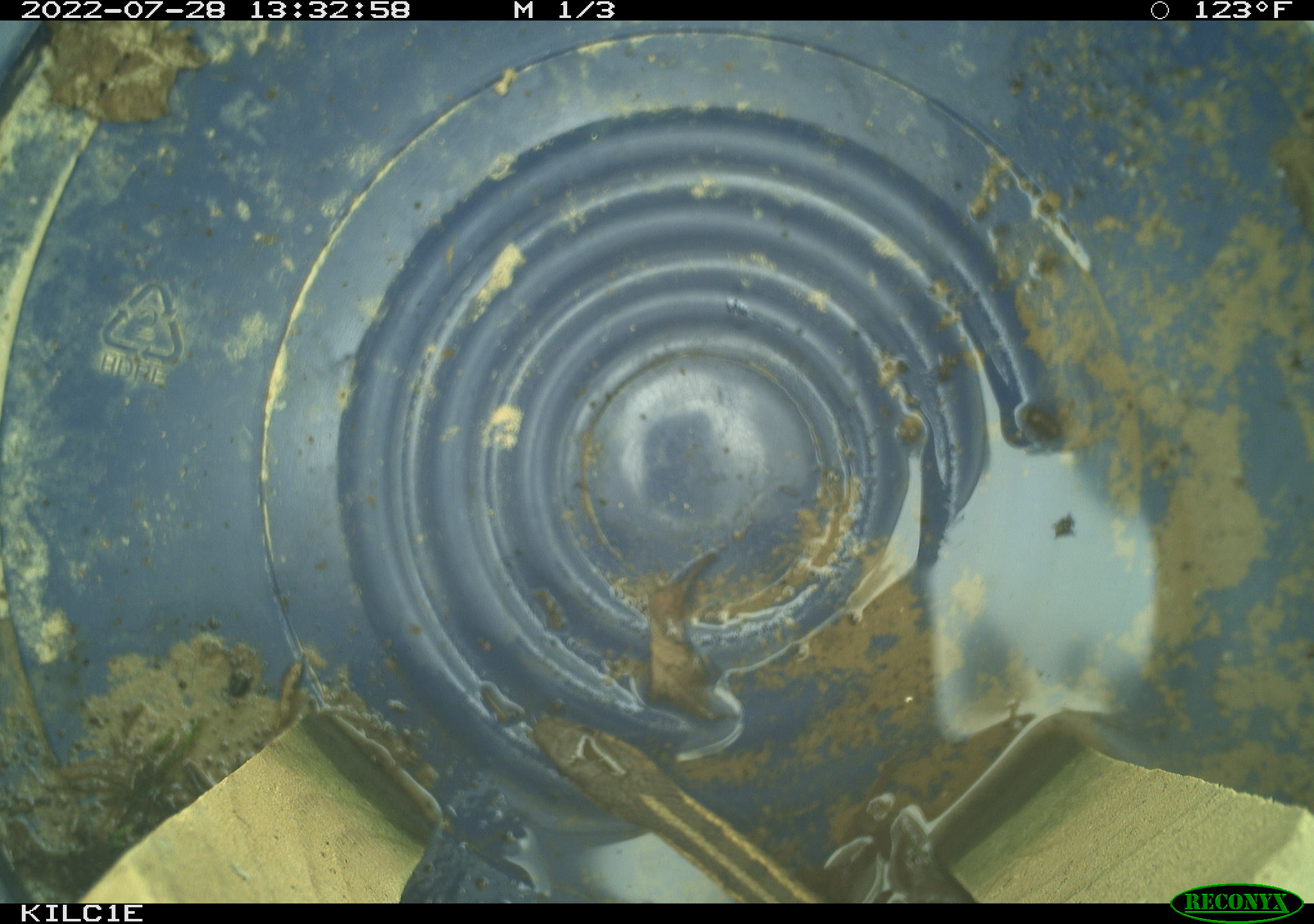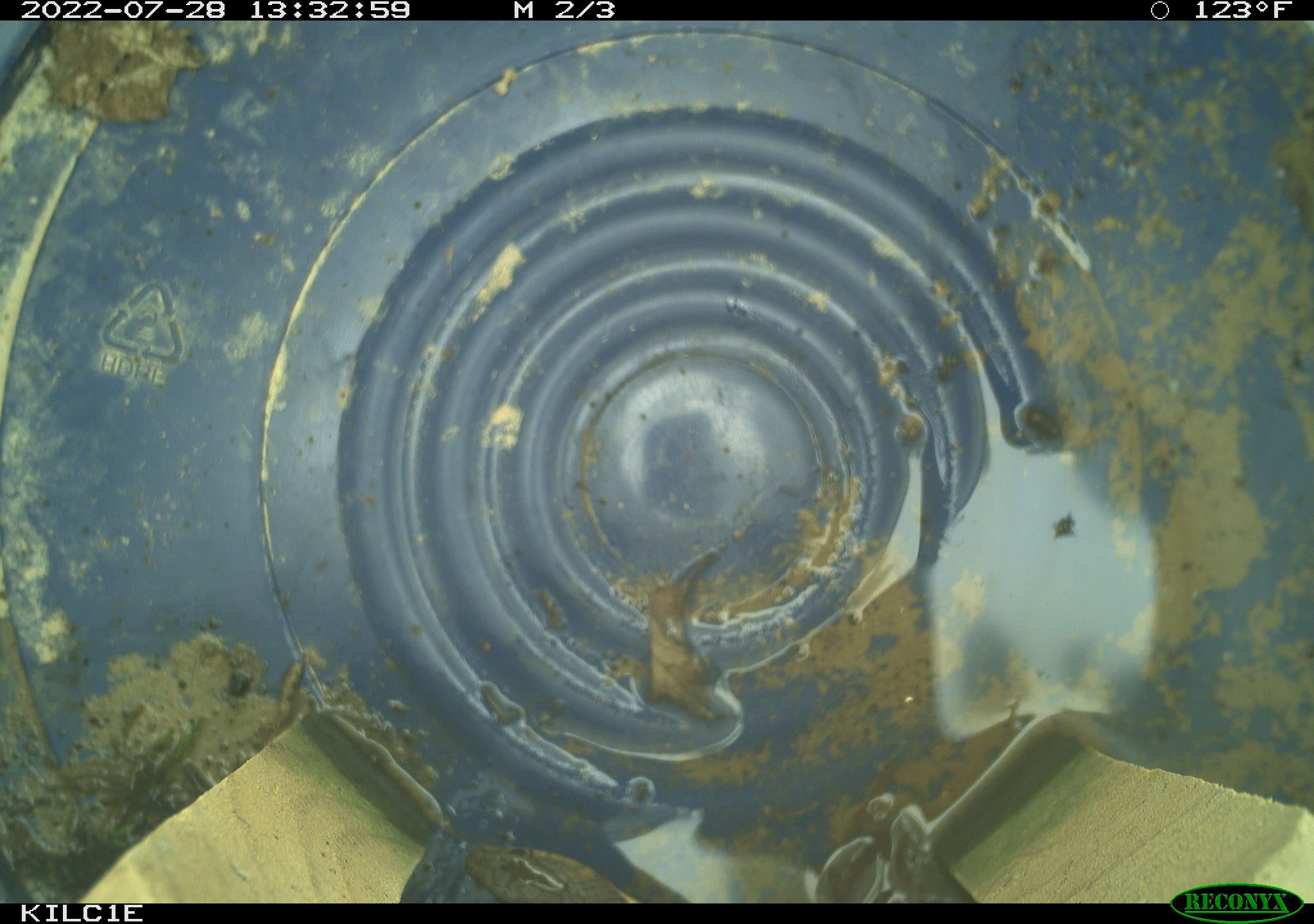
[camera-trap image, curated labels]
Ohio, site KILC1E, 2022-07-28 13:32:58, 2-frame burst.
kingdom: Animalia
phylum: Chordata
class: Reptilia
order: Squamata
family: Colubridae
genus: Thamnophis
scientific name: Thamnophis sirtalis sirtalis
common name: eastern gartersnake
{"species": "eastern gartersnake (Thamnophis sirtalis sirtalis)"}